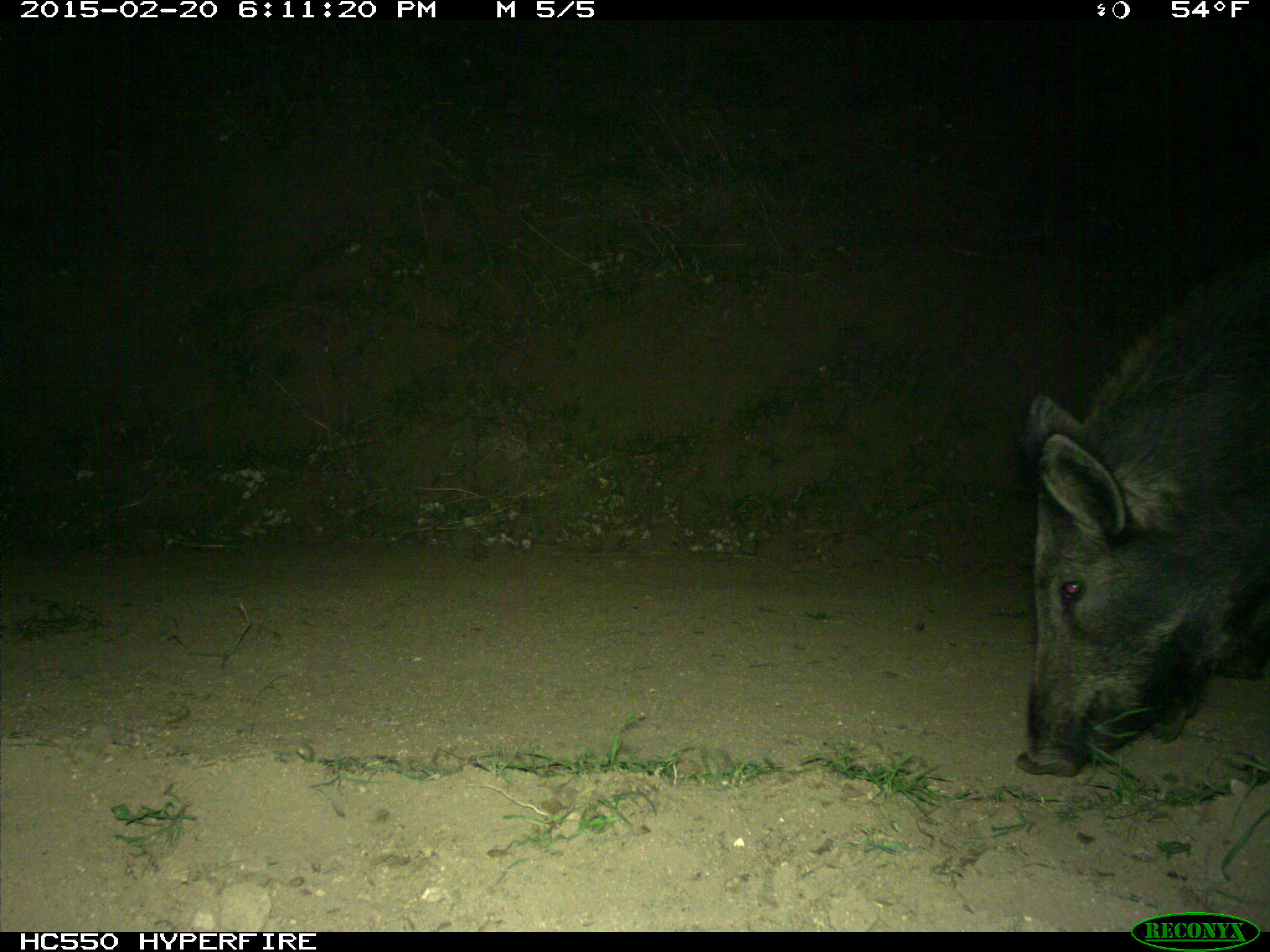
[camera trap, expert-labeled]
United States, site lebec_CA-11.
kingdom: Animalia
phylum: Chordata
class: Mammalia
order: Artiodactyla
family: Suidae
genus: Sus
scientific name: Sus scrofa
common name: wild boar